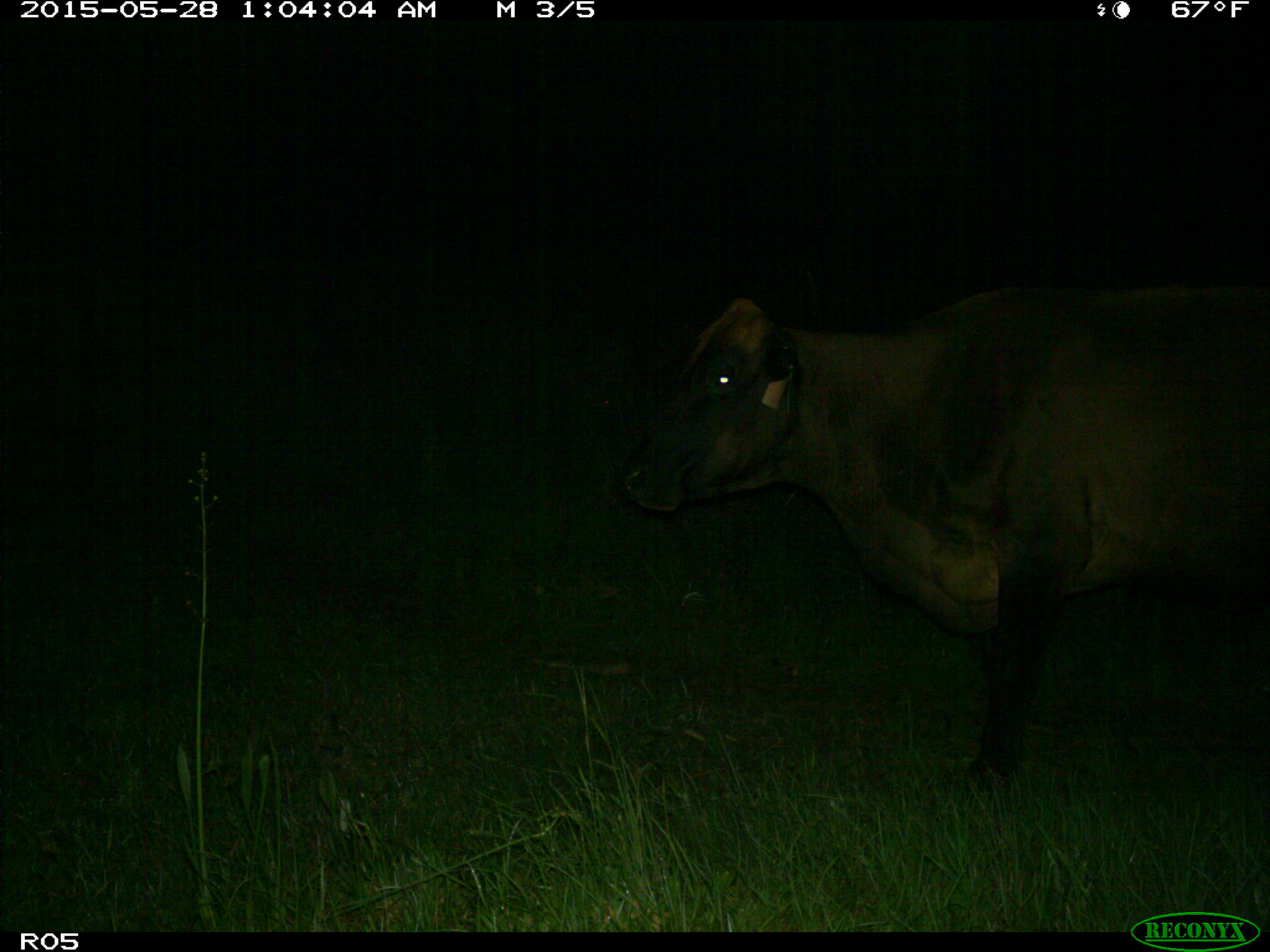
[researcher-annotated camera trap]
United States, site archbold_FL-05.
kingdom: Animalia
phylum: Chordata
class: Mammalia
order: Artiodactyla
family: Bovidae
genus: Bos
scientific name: Bos taurus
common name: domestic cow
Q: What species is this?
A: Bos taurus (domestic cow).